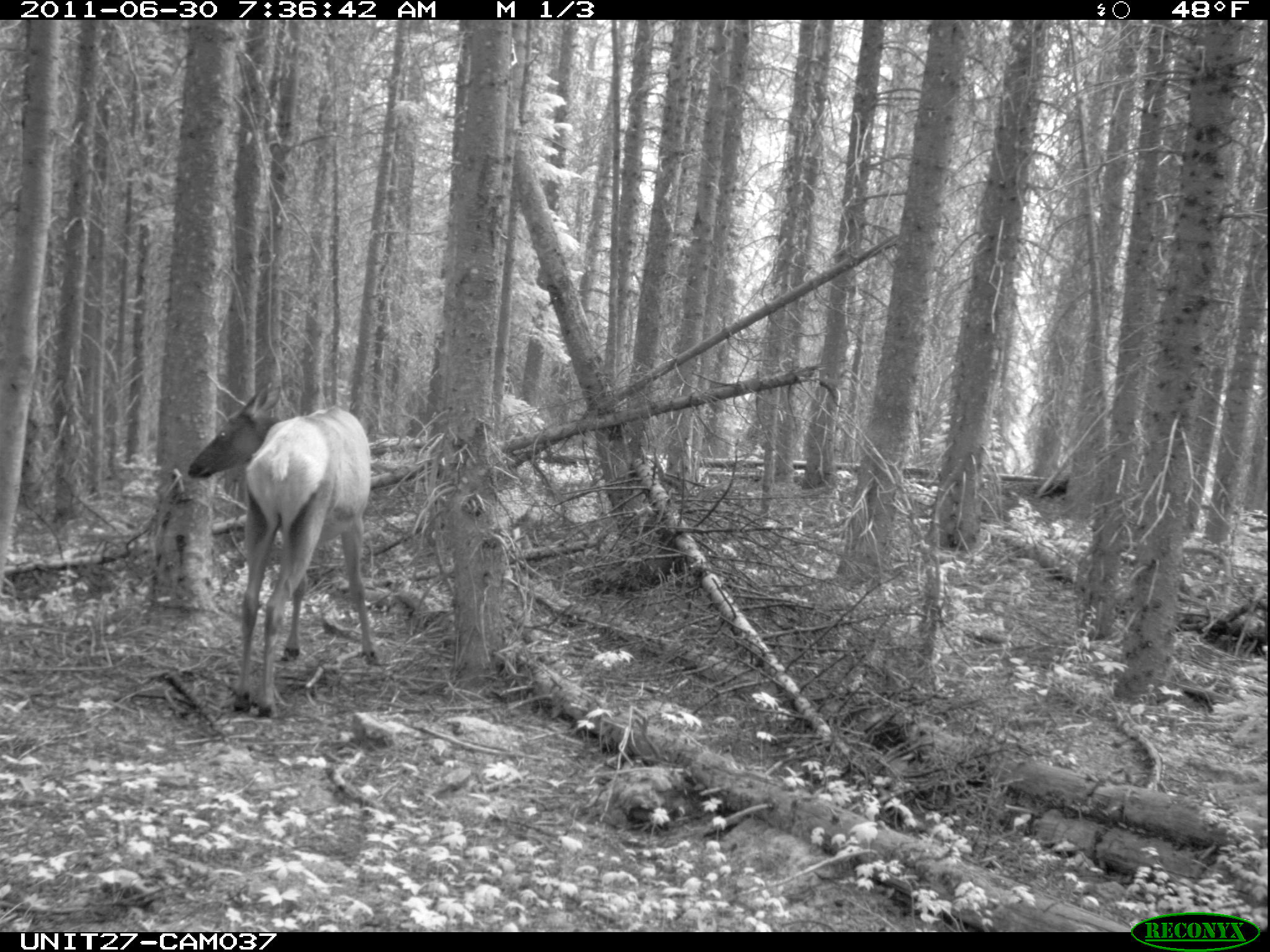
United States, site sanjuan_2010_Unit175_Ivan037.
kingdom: Animalia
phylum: Chordata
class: Mammalia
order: Artiodactyla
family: Cervidae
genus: Cervus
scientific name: Cervus elaphus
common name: red deer